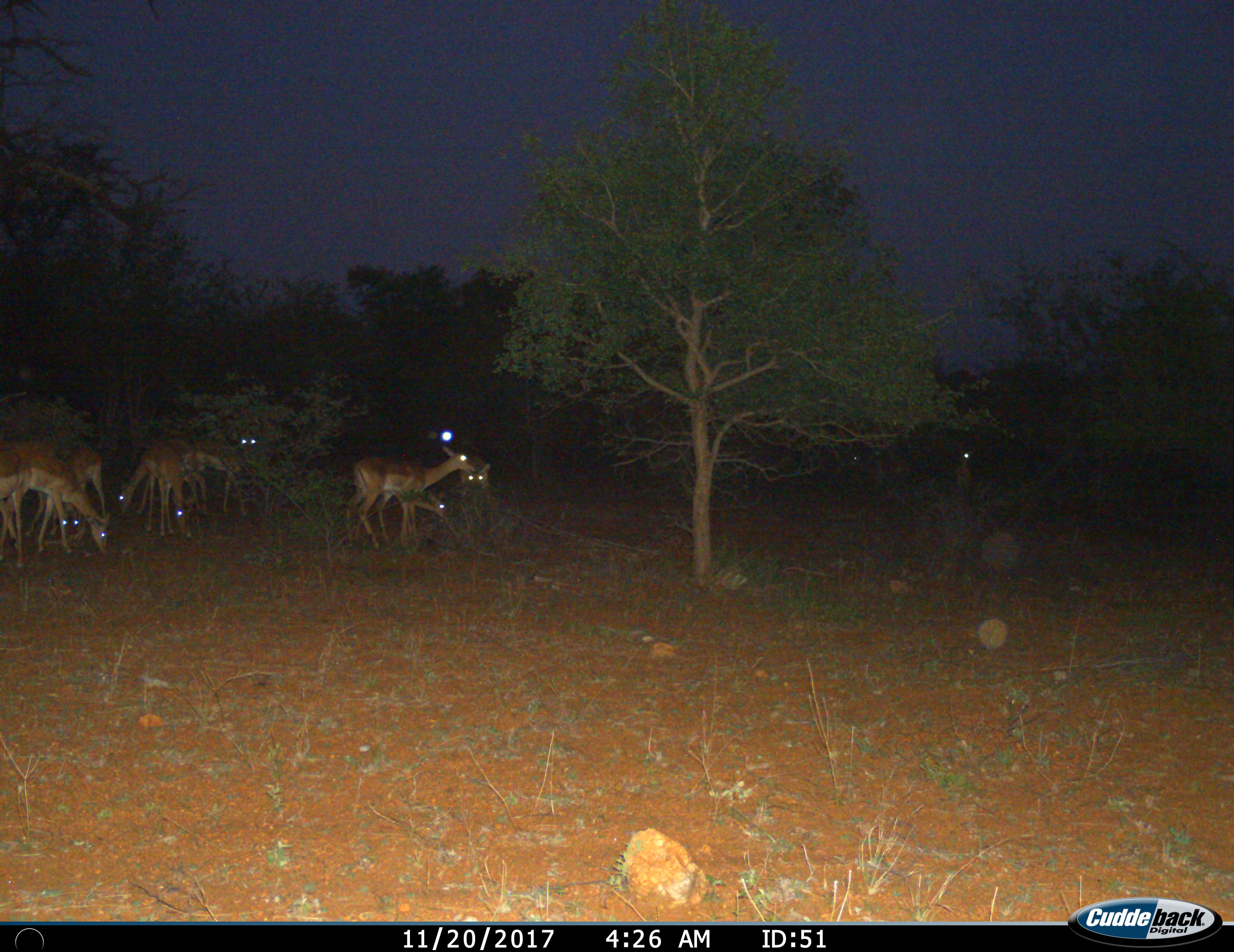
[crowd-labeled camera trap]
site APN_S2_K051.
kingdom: Animalia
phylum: Chordata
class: Mammalia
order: Artiodactyla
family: Bovidae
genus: Aepyceros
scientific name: Aepyceros melampus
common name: impala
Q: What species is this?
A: Impala (Aepyceros melampus).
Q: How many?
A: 10.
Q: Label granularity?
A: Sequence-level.